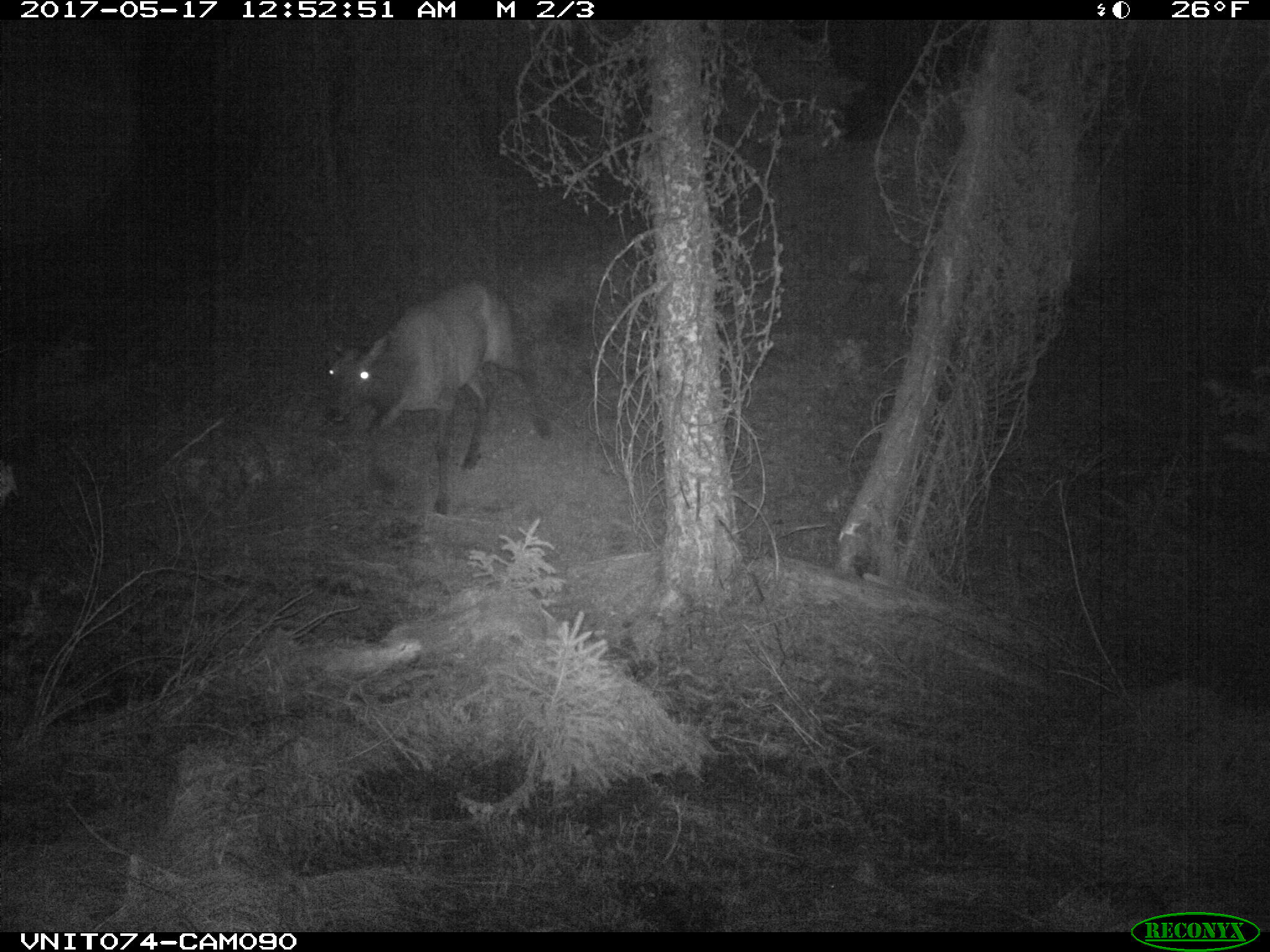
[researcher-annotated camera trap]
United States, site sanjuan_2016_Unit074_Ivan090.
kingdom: Animalia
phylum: Chordata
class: Mammalia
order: Artiodactyla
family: Cervidae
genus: Cervus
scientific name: Cervus elaphus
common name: red deer